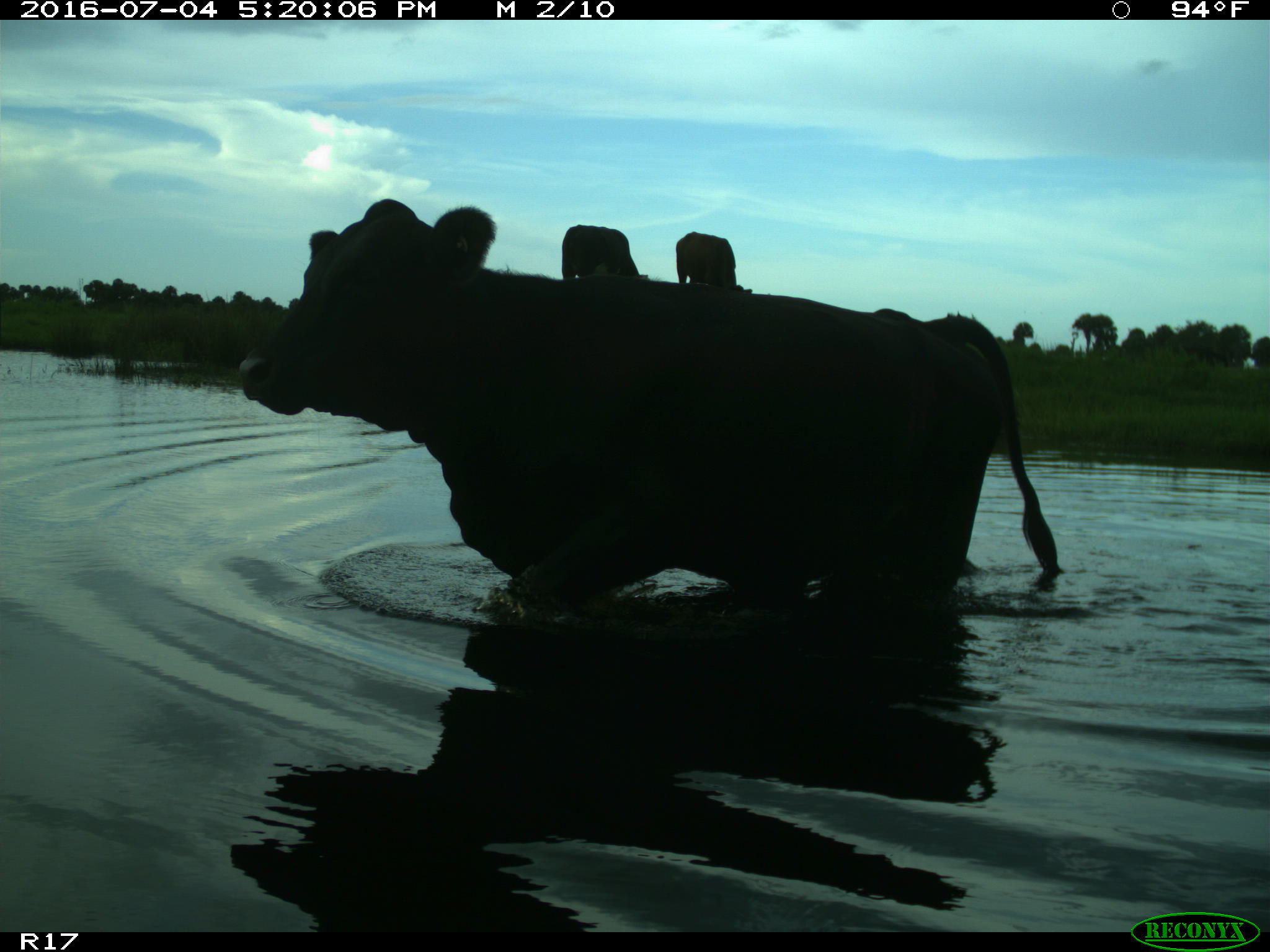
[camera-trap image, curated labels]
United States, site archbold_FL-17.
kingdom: Animalia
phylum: Chordata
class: Mammalia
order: Artiodactyla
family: Bovidae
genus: Bos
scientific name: Bos taurus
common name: domestic cow